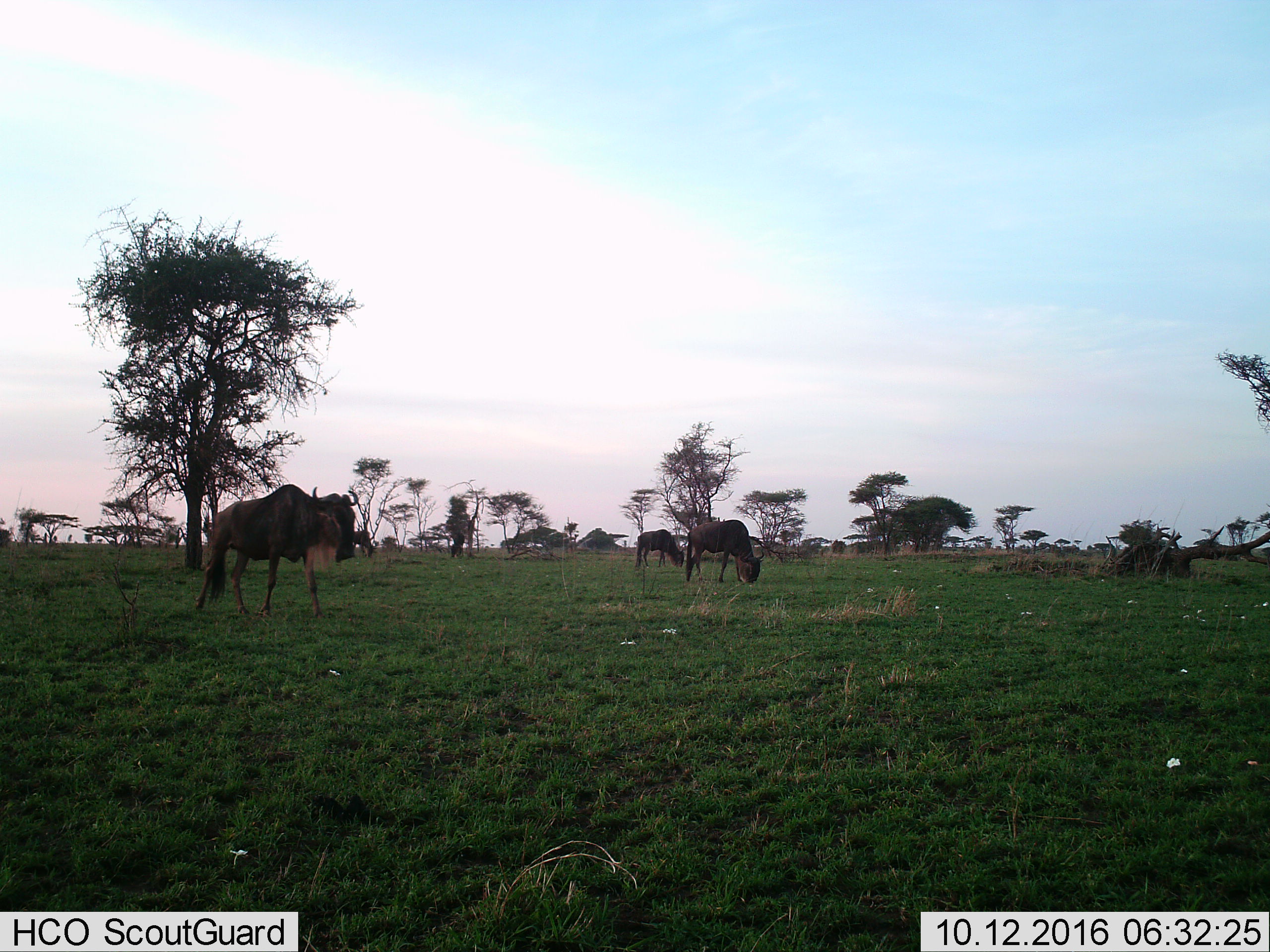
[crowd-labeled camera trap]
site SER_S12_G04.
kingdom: Animalia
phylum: Chordata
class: Mammalia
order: Artiodactyla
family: Bovidae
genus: Connochaetes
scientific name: Connochaetes taurinus taurinus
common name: blue wildebeest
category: wildebeestblue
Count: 3.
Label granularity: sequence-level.